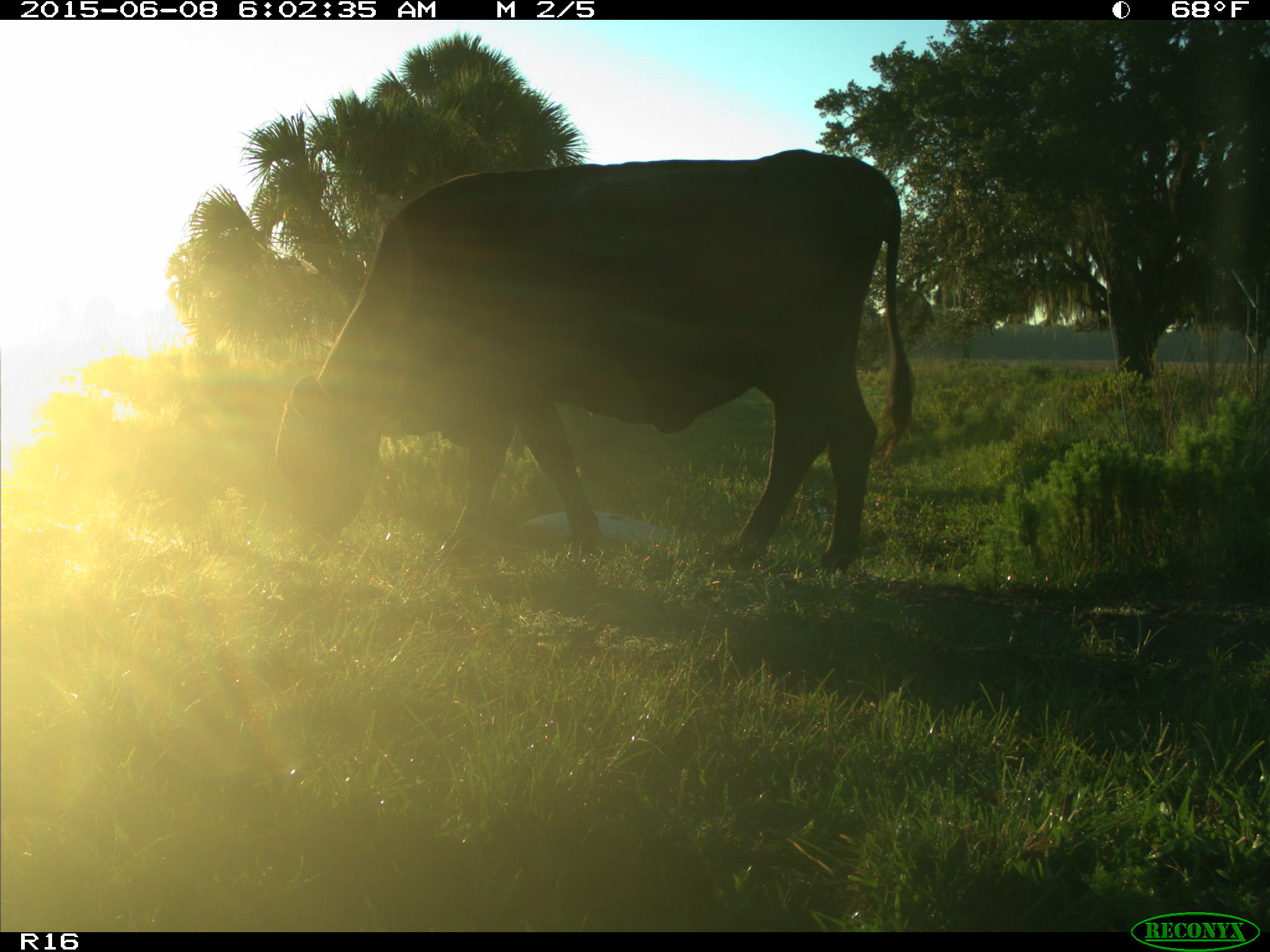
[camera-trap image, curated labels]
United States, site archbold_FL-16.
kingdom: Animalia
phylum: Chordata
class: Mammalia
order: Artiodactyla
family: Bovidae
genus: Bos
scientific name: Bos taurus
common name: domestic cow